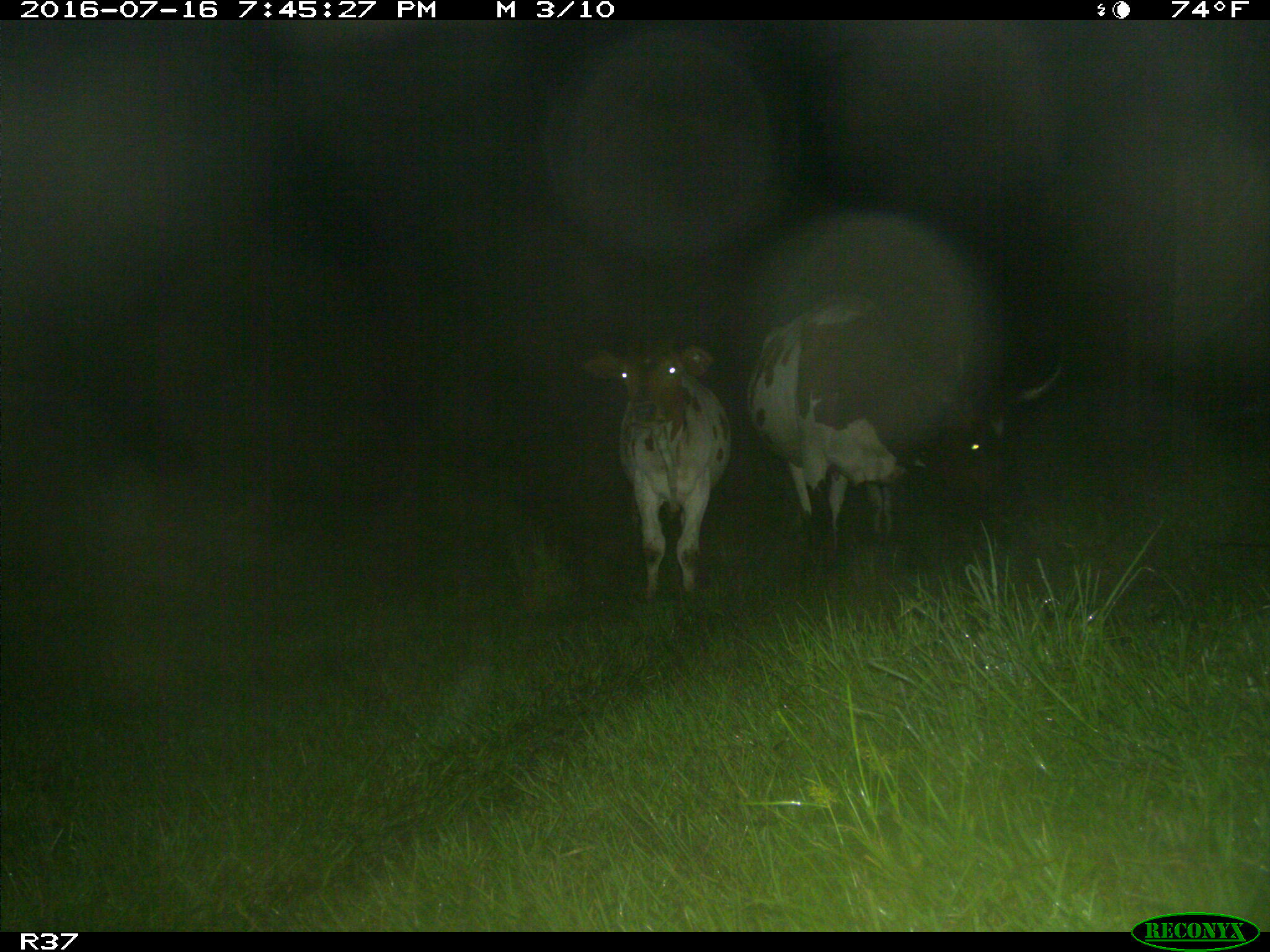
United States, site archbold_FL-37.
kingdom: Animalia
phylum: Chordata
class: Mammalia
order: Artiodactyla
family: Bovidae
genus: Bos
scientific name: Bos taurus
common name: domestic cow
Bos taurus (domestic cow).